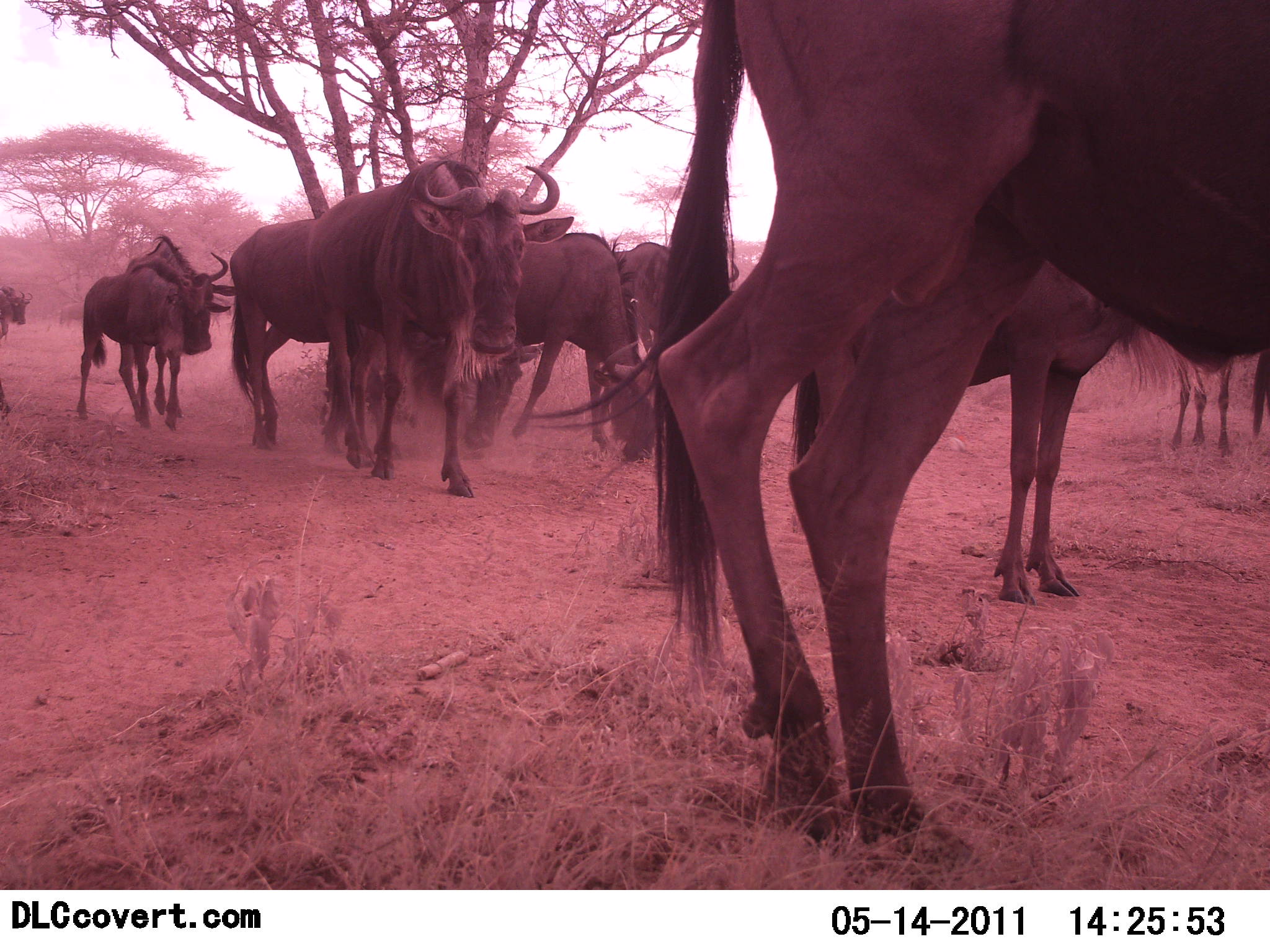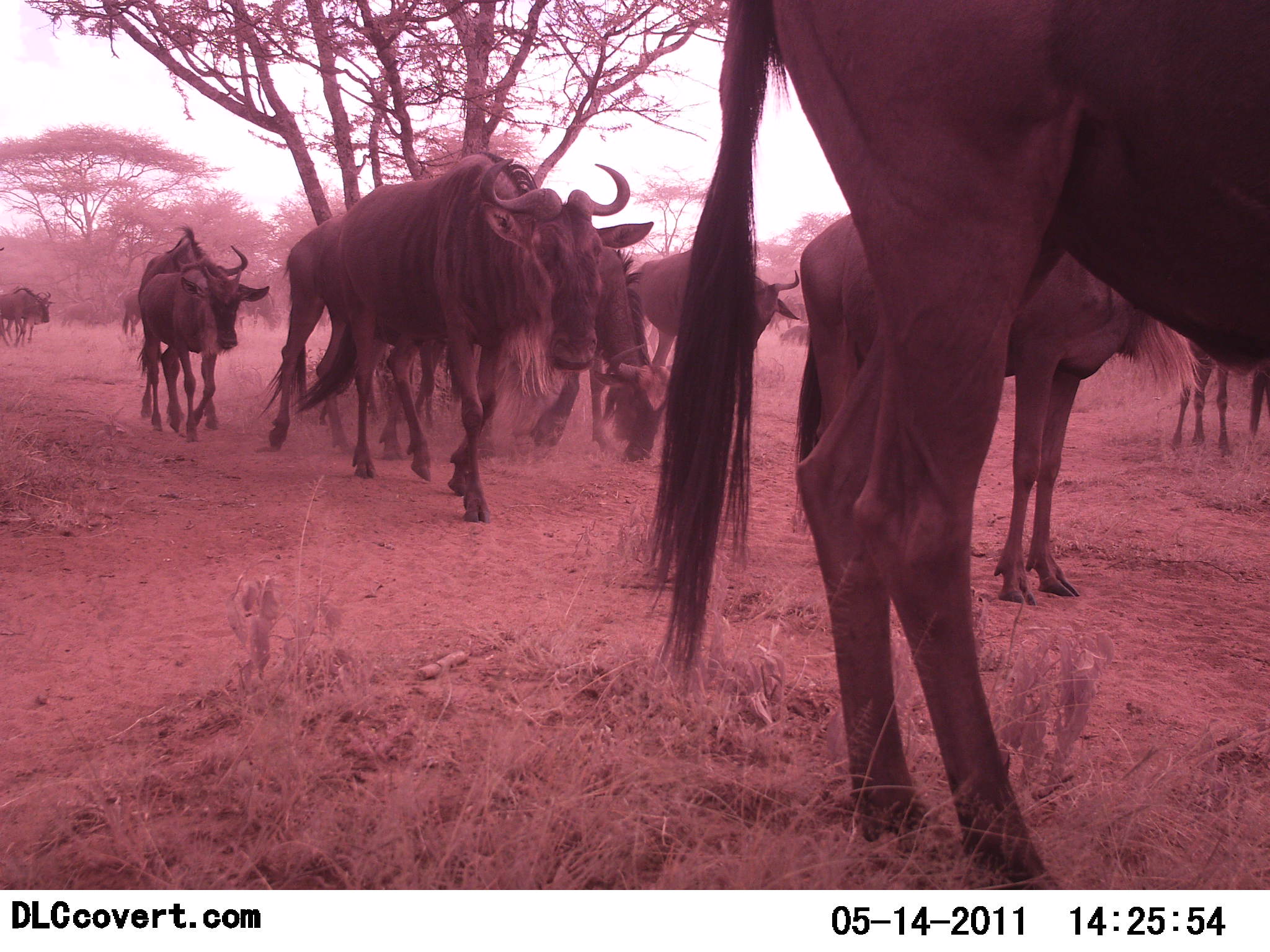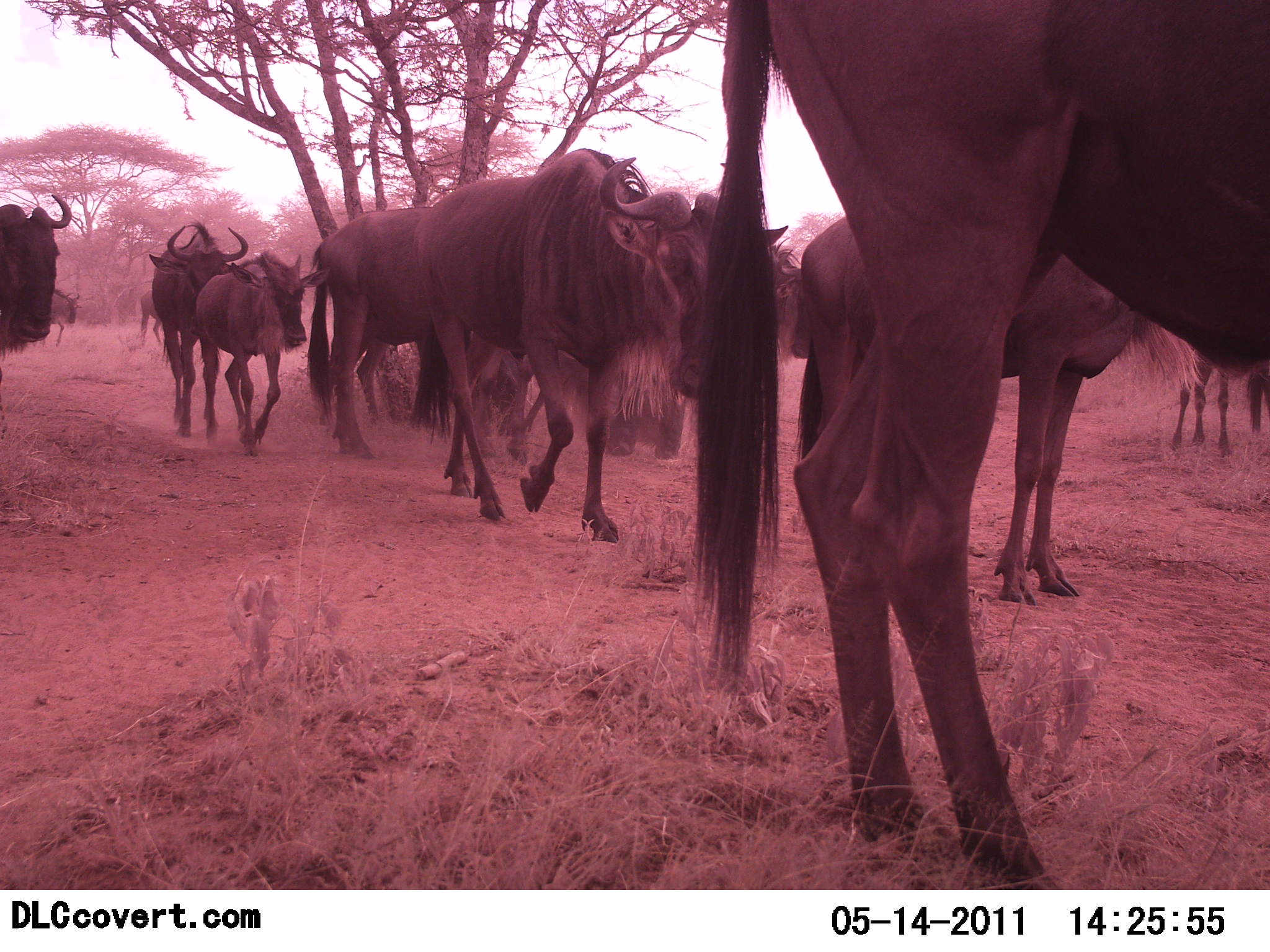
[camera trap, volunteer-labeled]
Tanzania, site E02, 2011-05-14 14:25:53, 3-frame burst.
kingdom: Animalia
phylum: Chordata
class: Mammalia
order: Artiodactyla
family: Bovidae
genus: Connochaetes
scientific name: Connochaetes taurinus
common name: blue wildebeest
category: wildebeest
Wildebeest (blue wildebeest) (Connochaetes taurinus), count 11-50. Behavior (volunteer vote fractions): standing 20%, resting 0%, moving 100%, interacting 0%. Young present (vote fraction): 20%. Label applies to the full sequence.